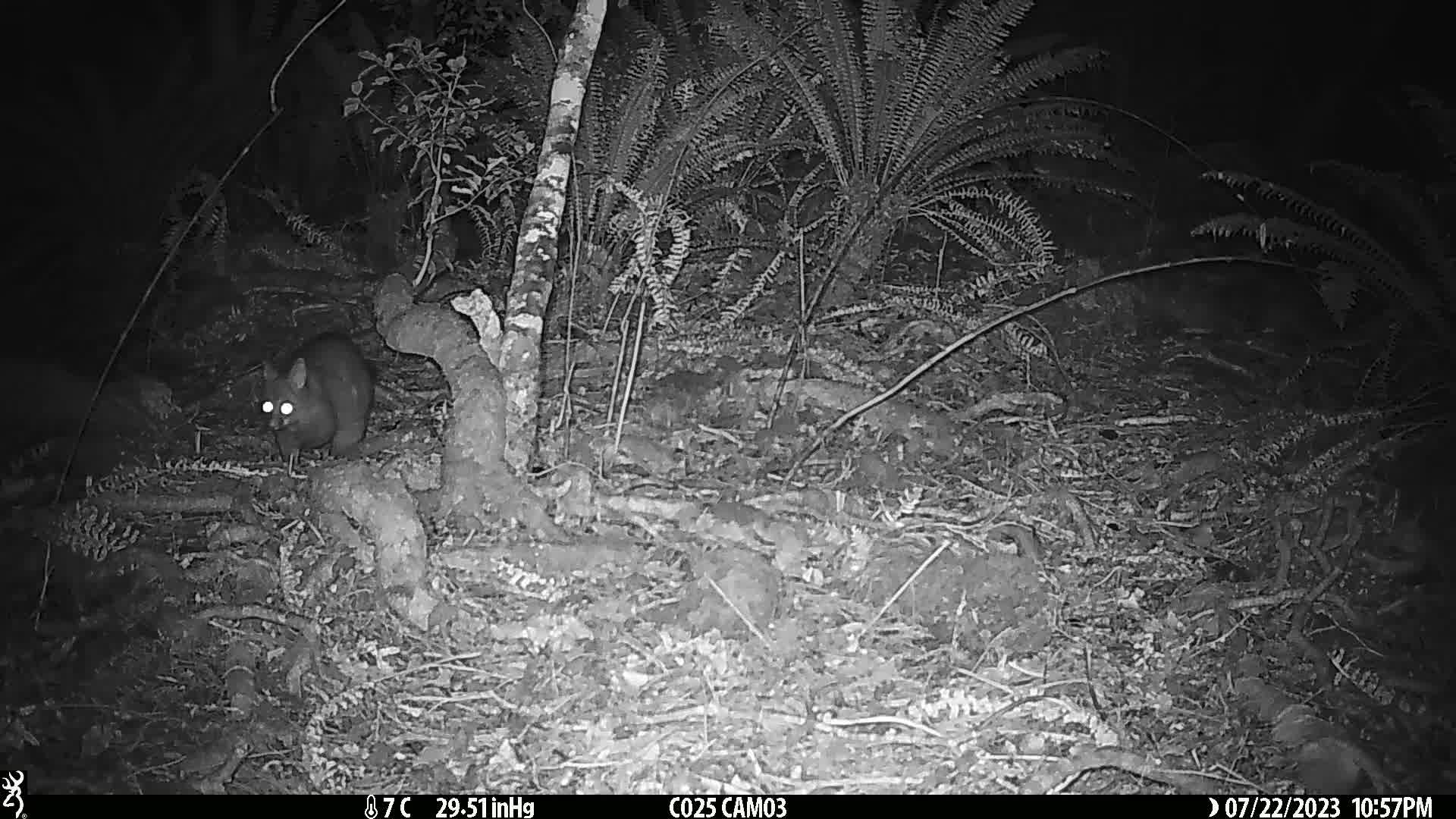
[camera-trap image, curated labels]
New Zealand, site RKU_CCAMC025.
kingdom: Animalia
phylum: Chordata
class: Mammalia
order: Diprotodontia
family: Phalangeridae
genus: Trichosurus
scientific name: Trichosurus vulpecula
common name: common brushtail possum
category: possum